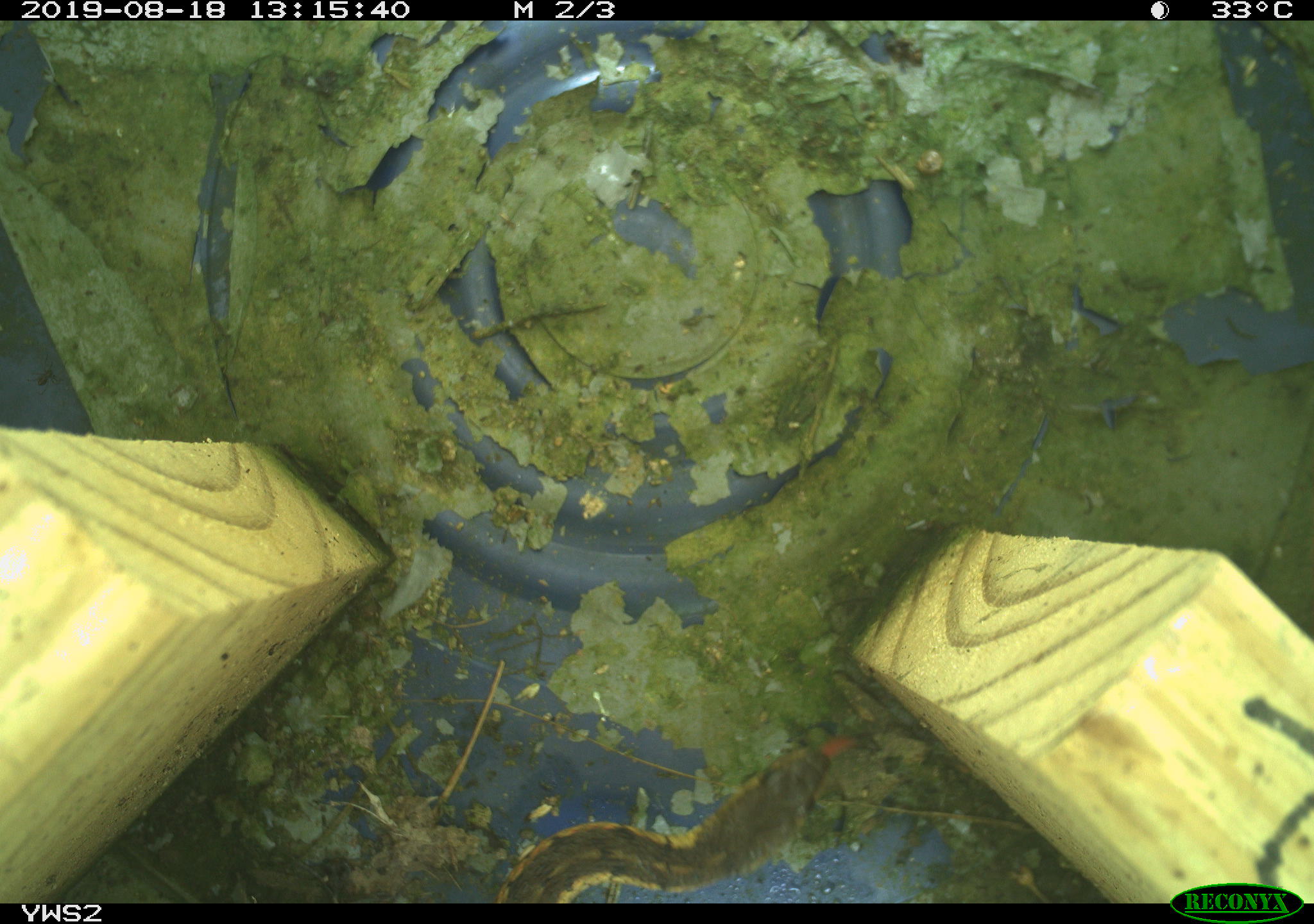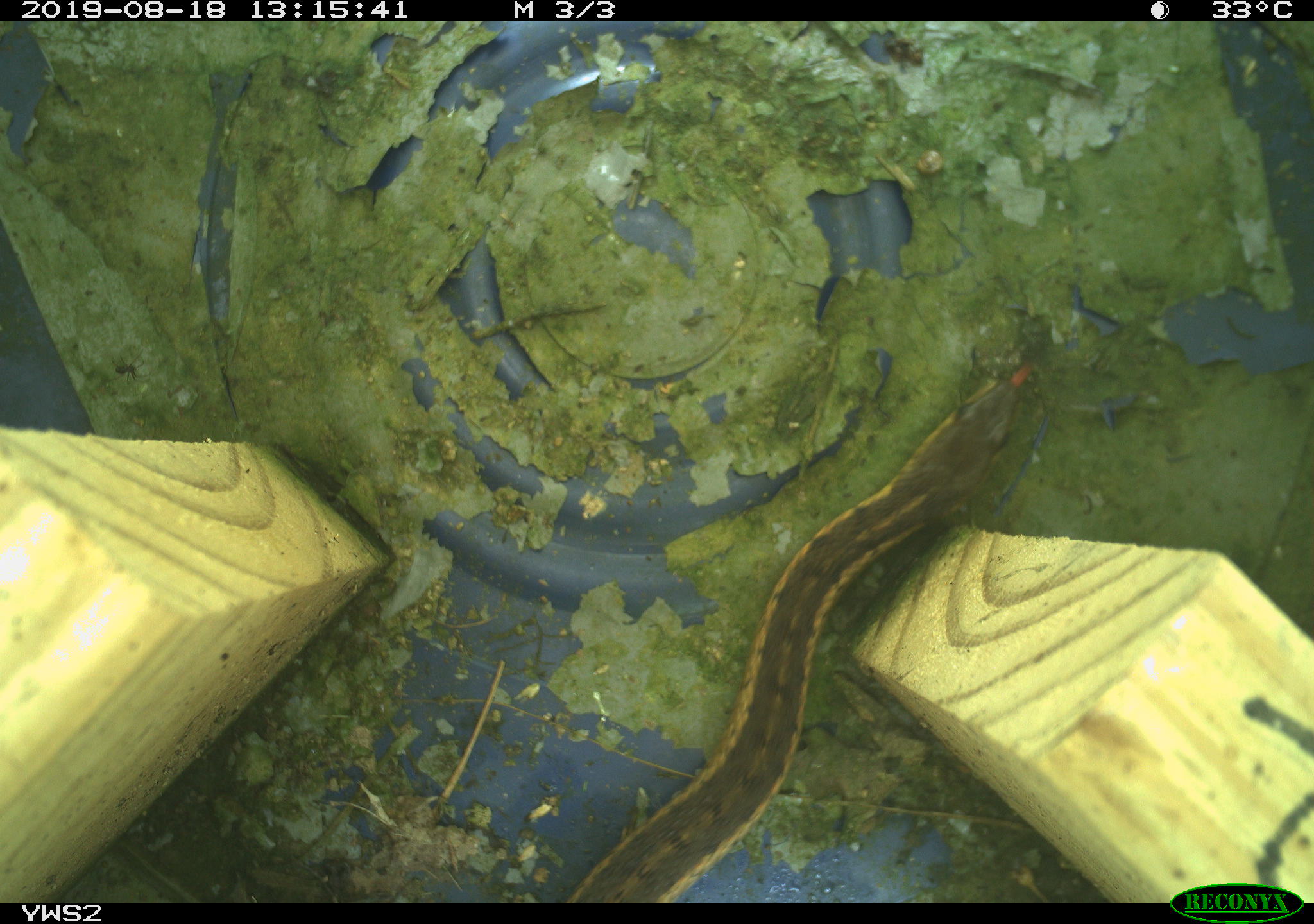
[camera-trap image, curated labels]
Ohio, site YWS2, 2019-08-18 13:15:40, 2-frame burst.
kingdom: Animalia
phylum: Chordata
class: Reptilia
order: Squamata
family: Colubridae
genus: Thamnophis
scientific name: Thamnophis sirtalis sirtalis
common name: eastern gartersnake